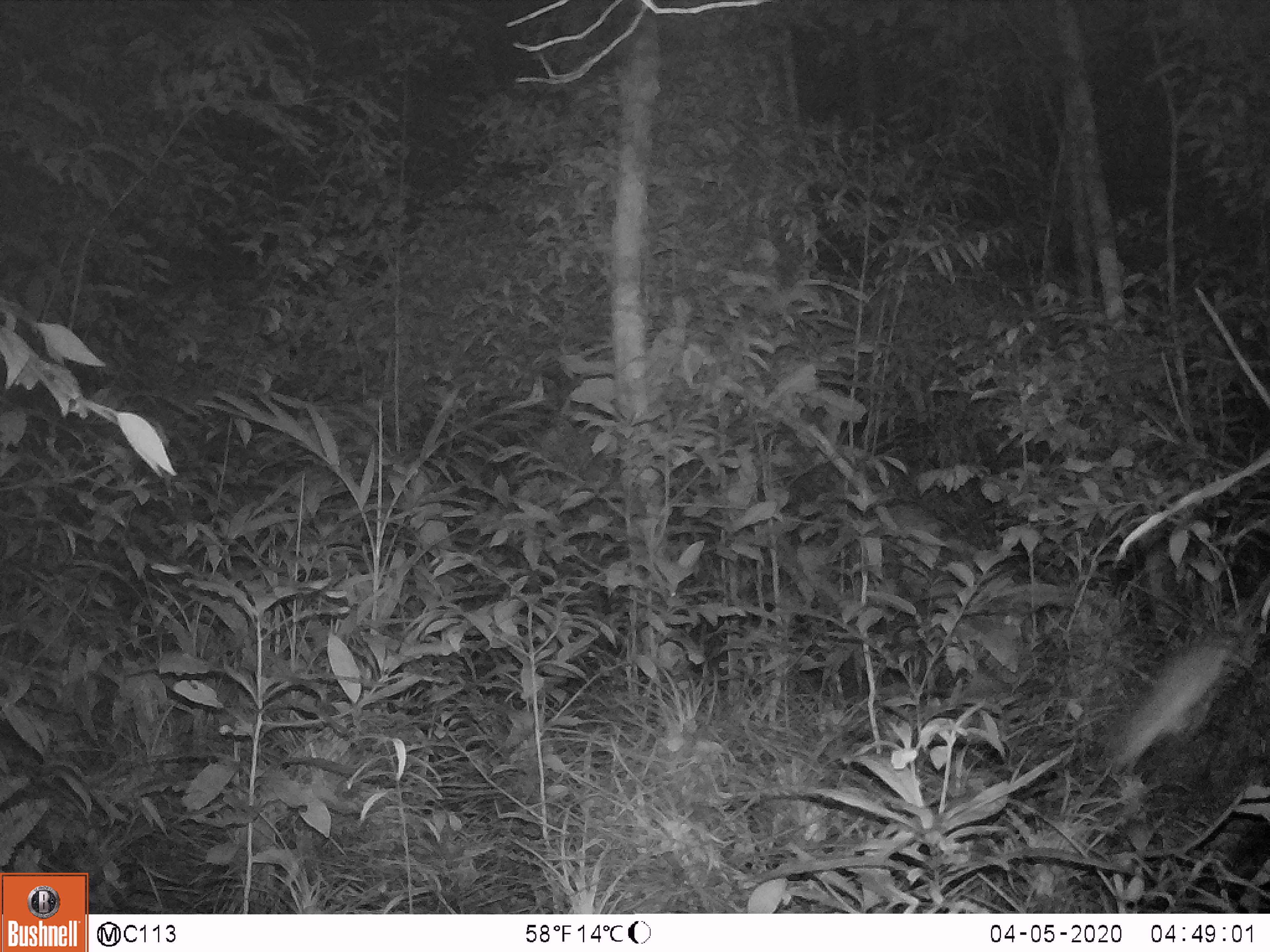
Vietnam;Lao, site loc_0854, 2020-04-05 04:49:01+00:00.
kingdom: Animalia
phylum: Chordata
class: Mammalia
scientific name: Mammalia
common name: mammal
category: unidentified small mammal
Unidentified small mammal (mammal) (Mammalia). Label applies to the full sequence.